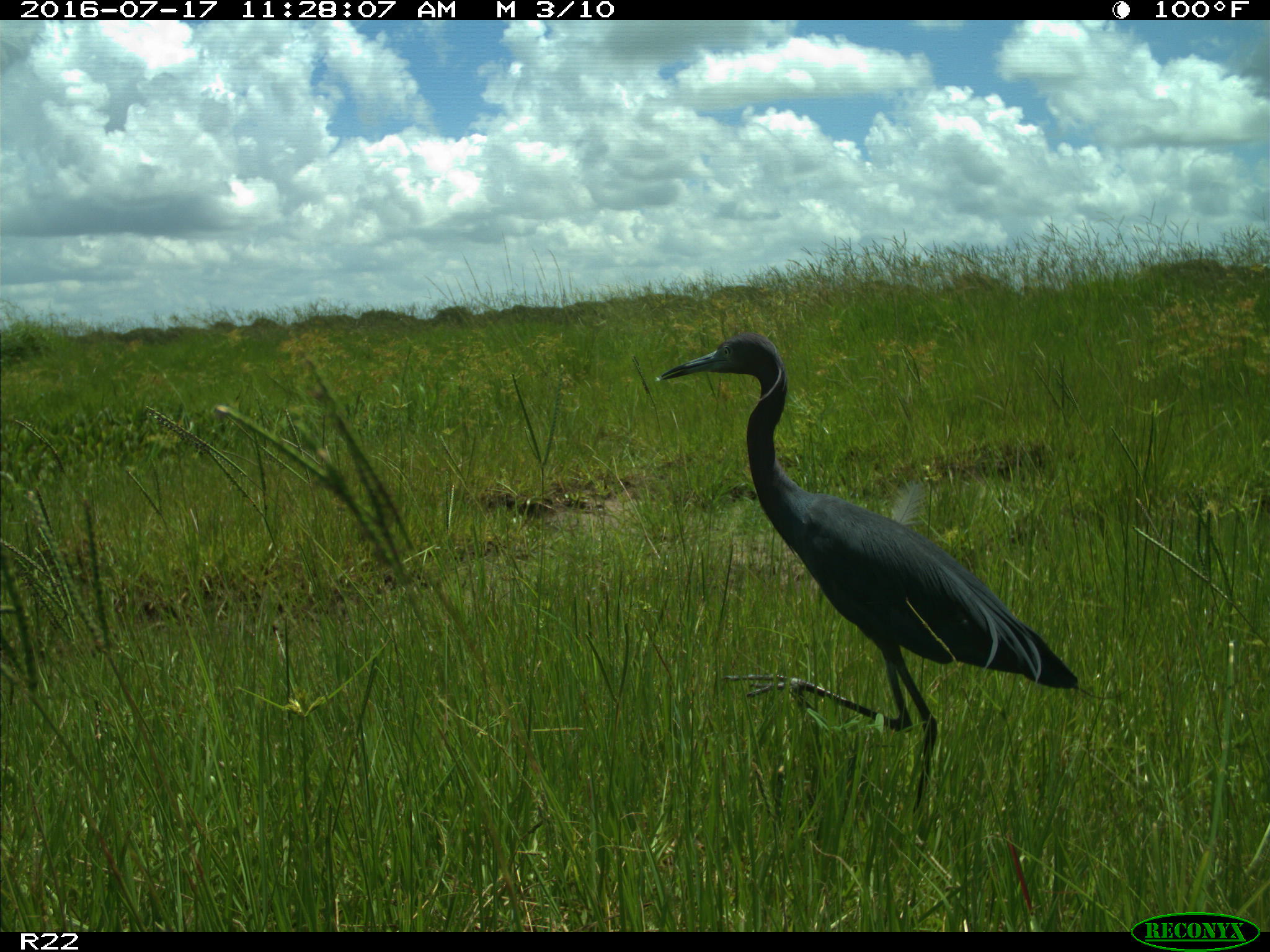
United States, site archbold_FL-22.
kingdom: Animalia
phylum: Chordata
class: Aves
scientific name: Aves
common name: birds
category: unidentified bird